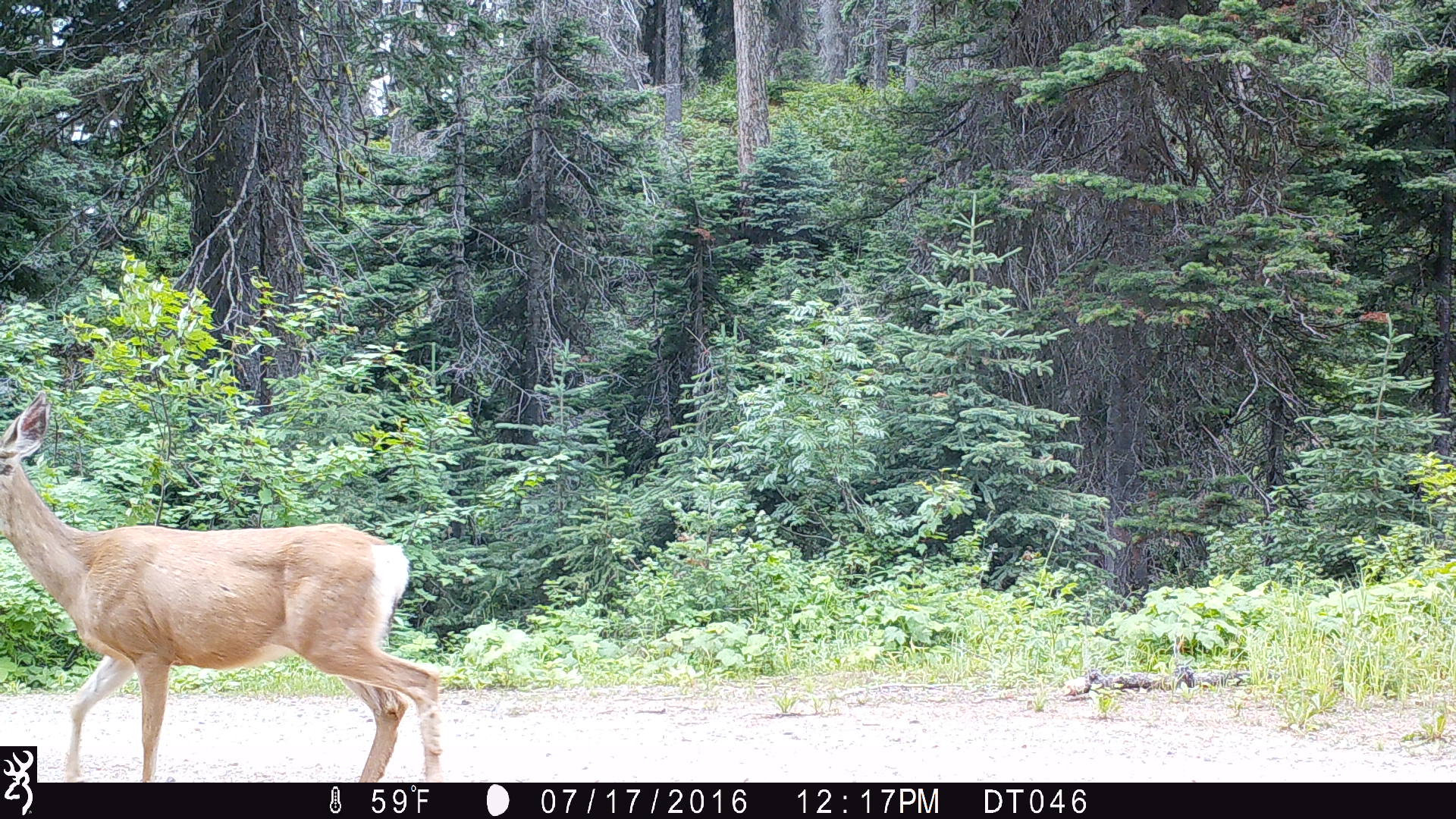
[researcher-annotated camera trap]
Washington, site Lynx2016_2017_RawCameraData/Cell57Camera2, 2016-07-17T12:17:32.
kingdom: Animalia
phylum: Chordata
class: Mammalia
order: Artiodactyla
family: Cervidae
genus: Odocoileus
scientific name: Odocoileus hemionus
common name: mule deer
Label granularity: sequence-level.